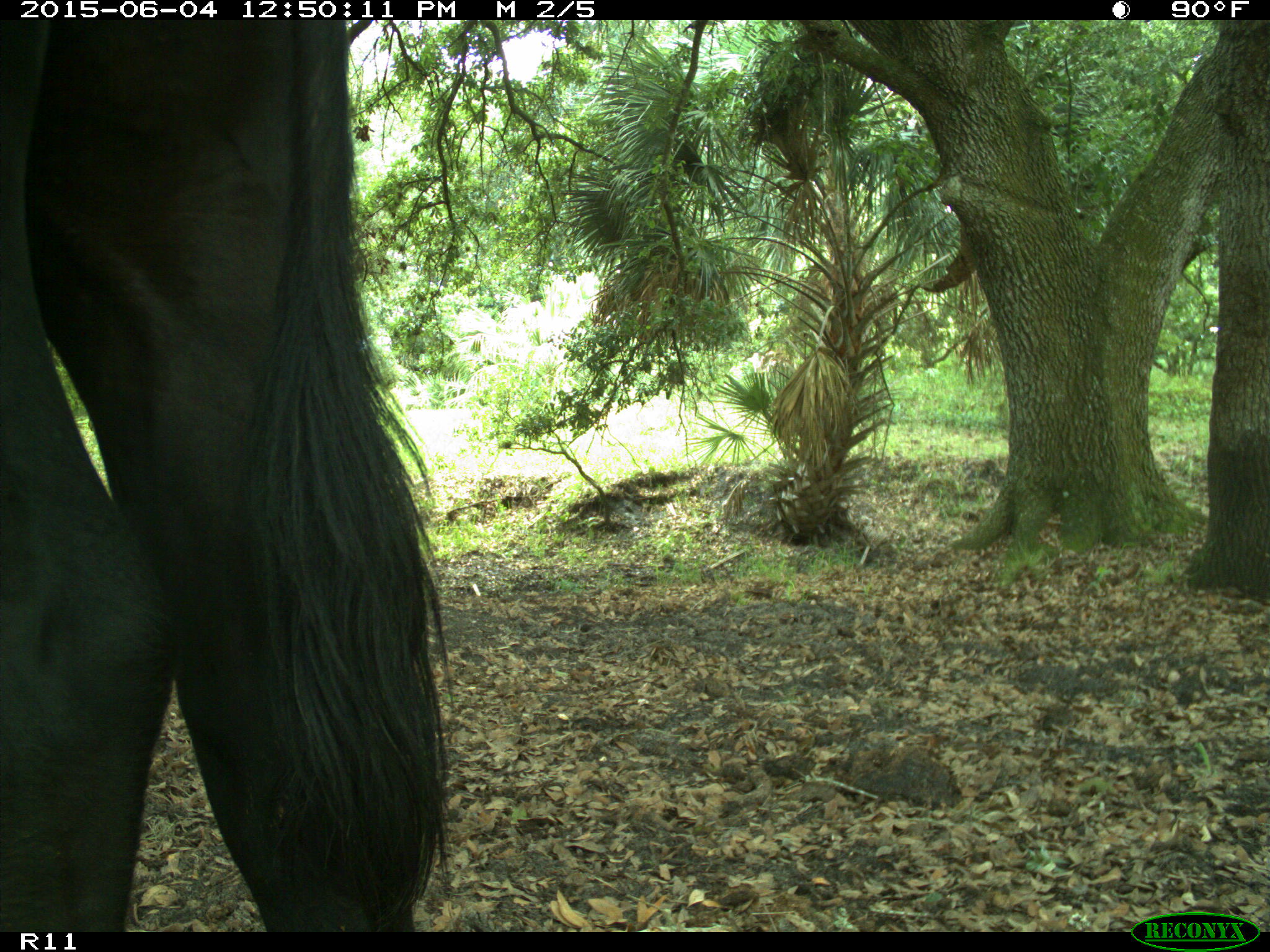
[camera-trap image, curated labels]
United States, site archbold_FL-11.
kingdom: Animalia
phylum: Chordata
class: Mammalia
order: Artiodactyla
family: Bovidae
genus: Bos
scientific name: Bos taurus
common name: domestic cow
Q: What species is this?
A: Bos taurus (domestic cow).